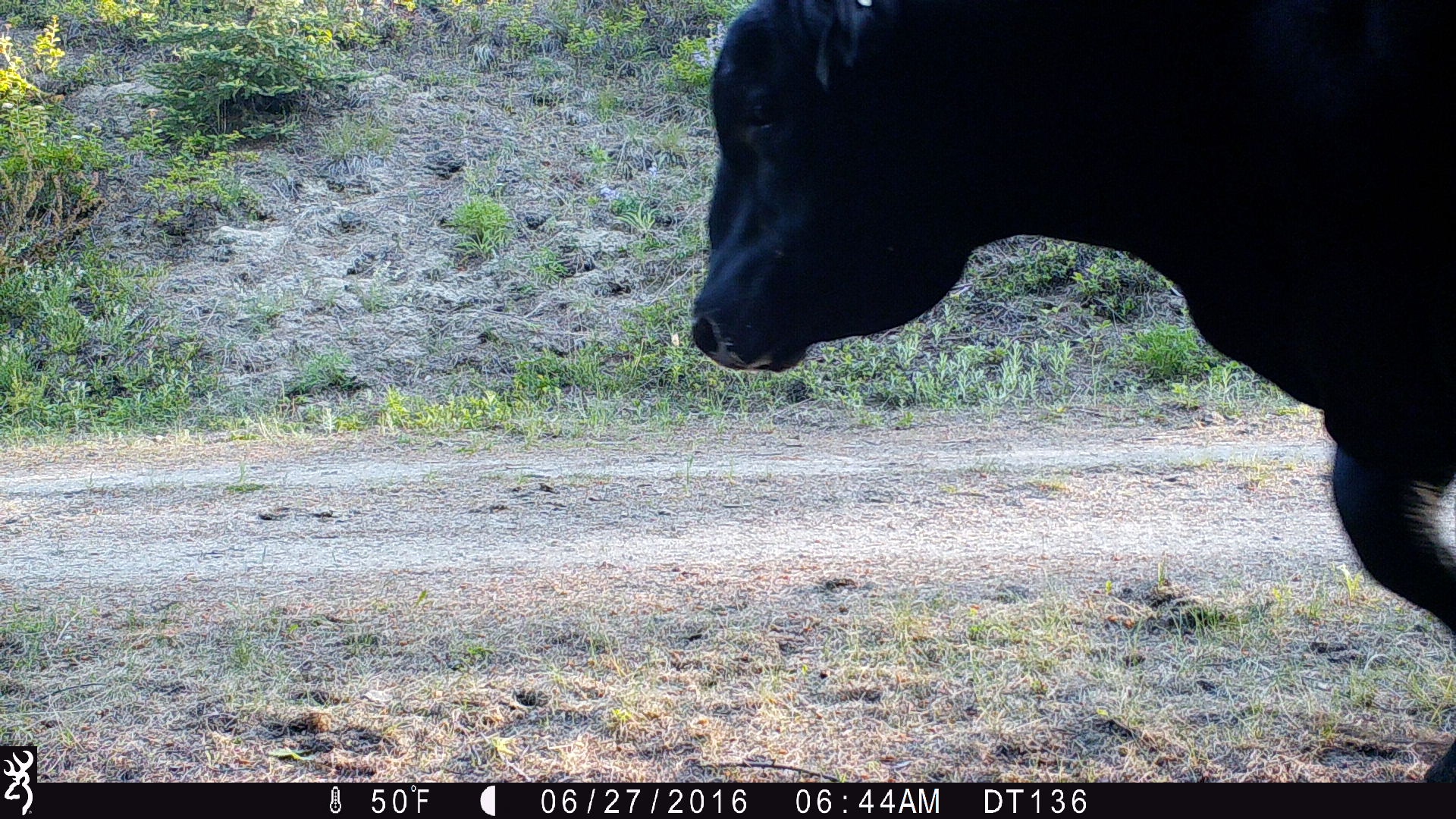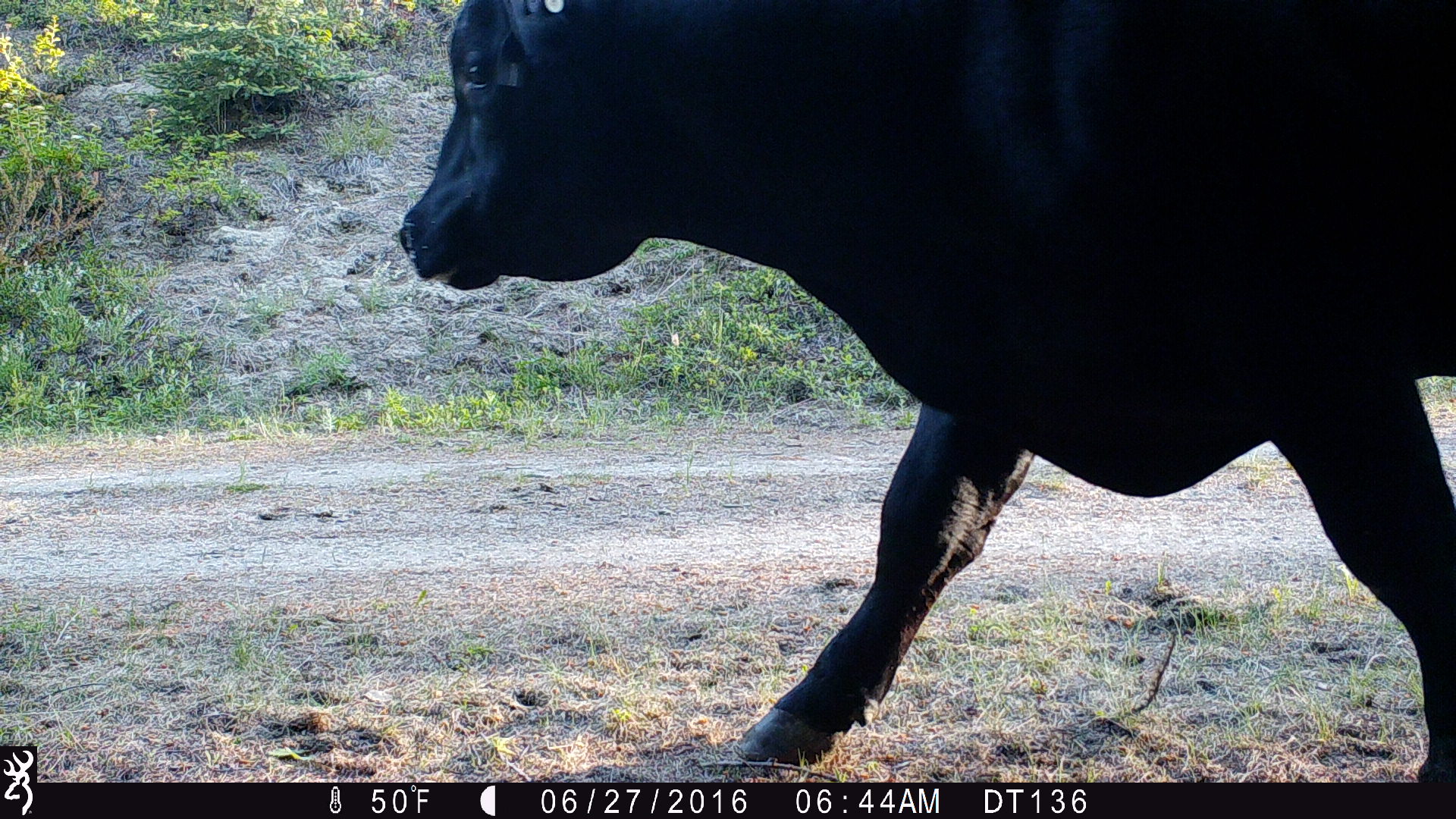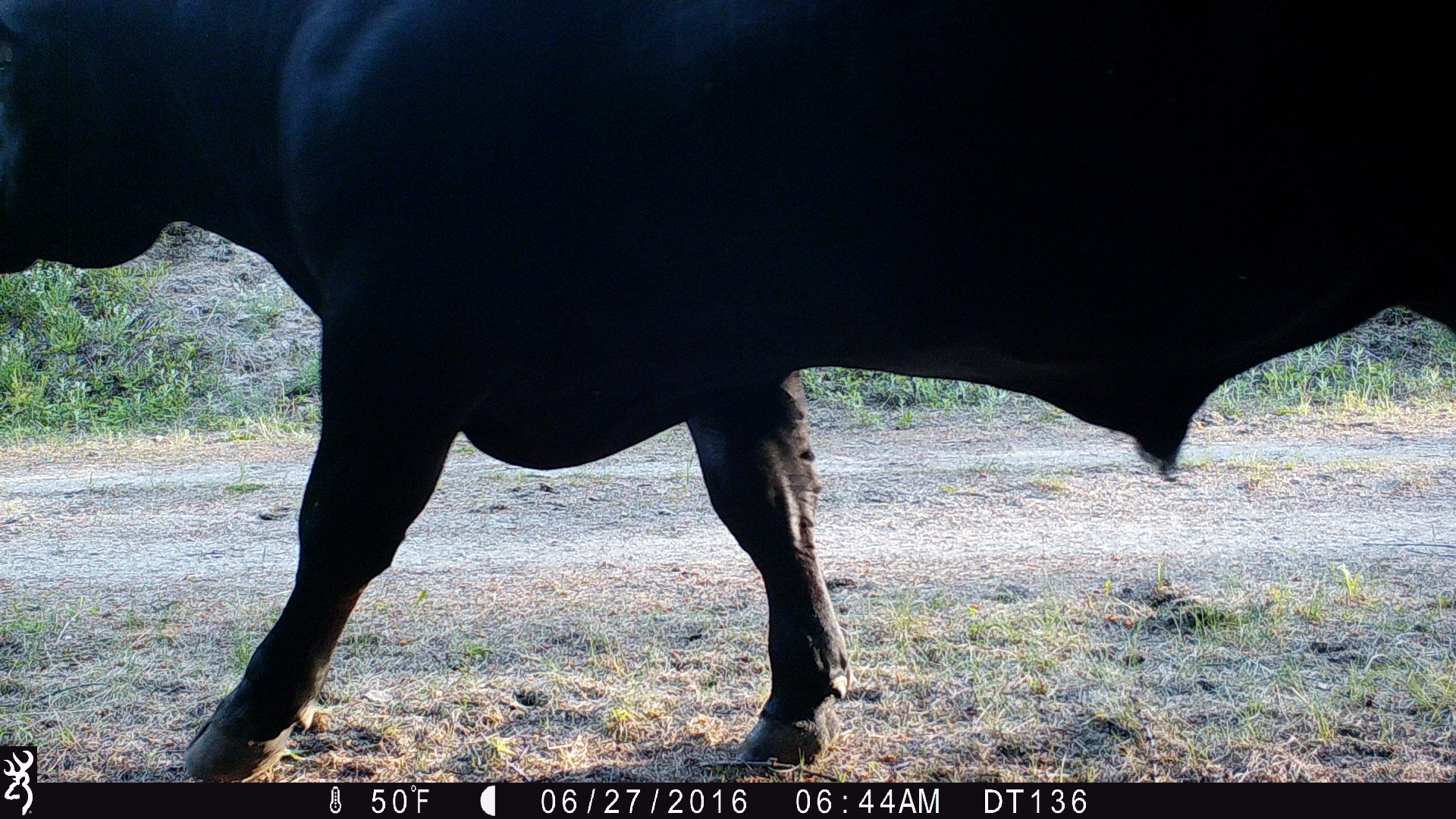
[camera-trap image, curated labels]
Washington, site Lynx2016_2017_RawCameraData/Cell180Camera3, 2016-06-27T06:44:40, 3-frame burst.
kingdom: Animalia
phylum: Chordata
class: Mammalia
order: Artiodactyla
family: Bovidae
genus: Bos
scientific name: Bos taurus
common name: domestic cattle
Domestic cattle (Bos taurus). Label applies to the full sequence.